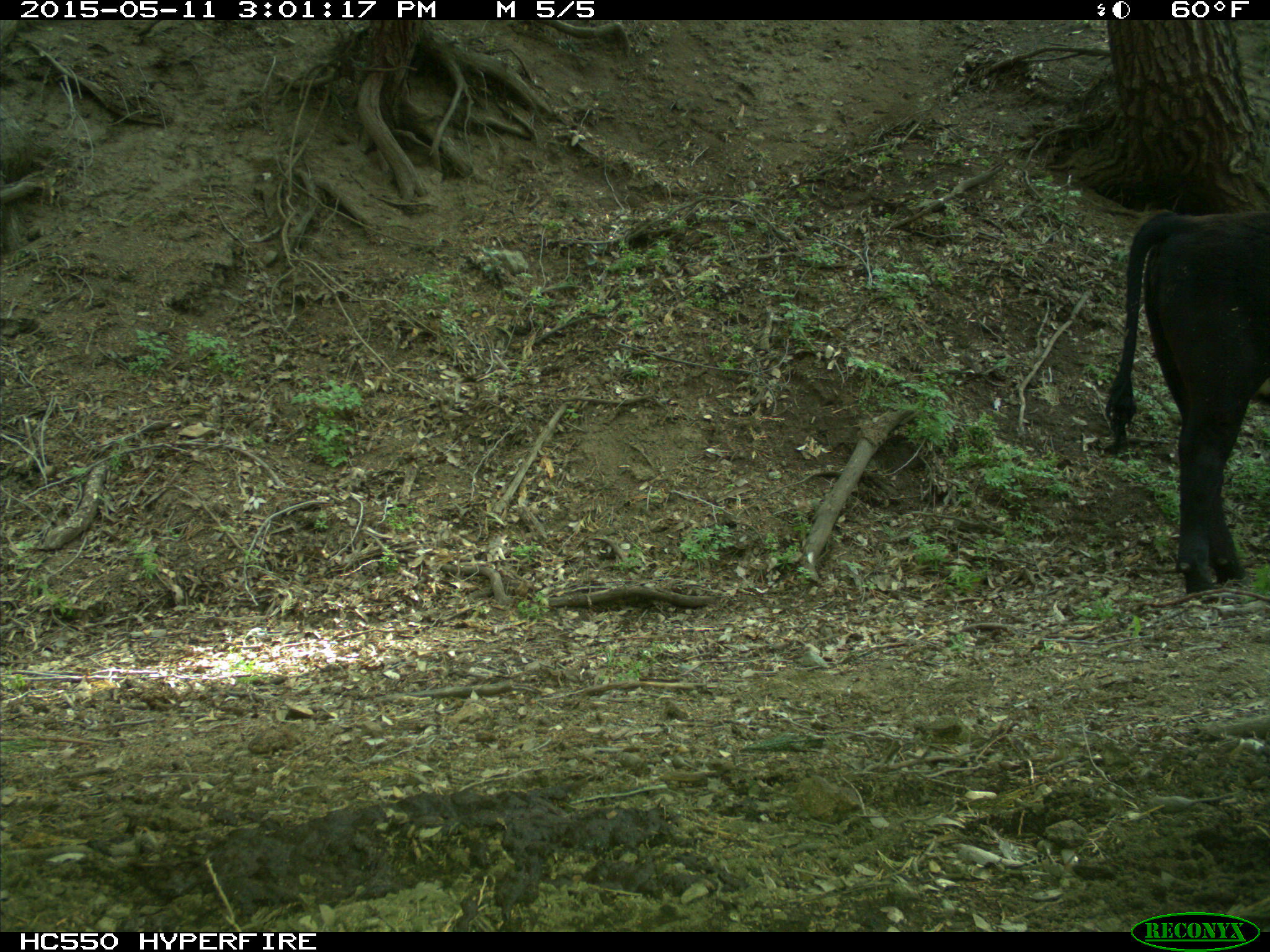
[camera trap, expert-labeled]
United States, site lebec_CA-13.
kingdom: Animalia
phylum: Chordata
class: Mammalia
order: Artiodactyla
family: Bovidae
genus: Bos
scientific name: Bos taurus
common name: domestic cow